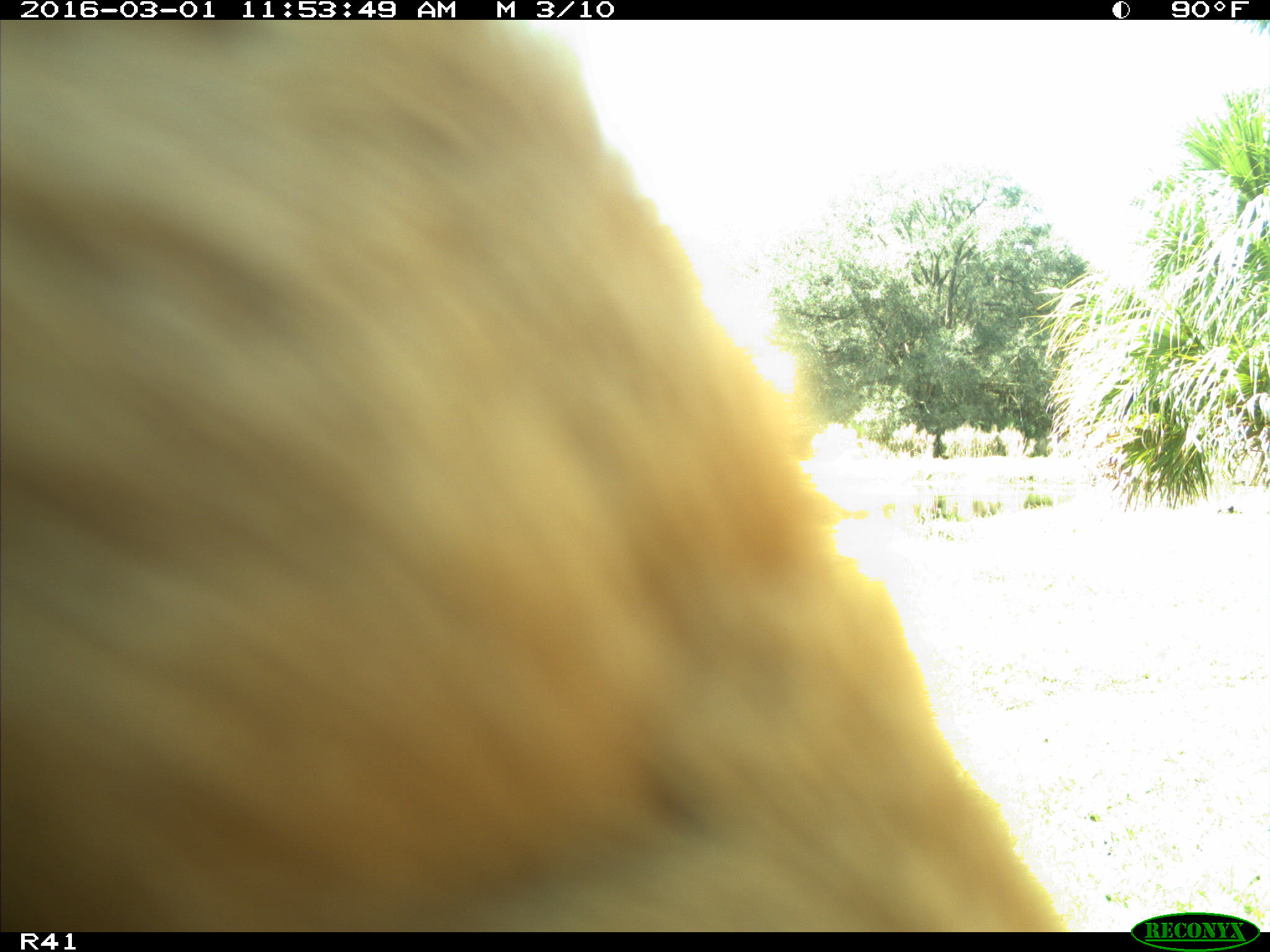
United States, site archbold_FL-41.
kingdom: Animalia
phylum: Chordata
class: Mammalia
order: Artiodactyla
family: Bovidae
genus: Bos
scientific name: Bos taurus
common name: domestic cow